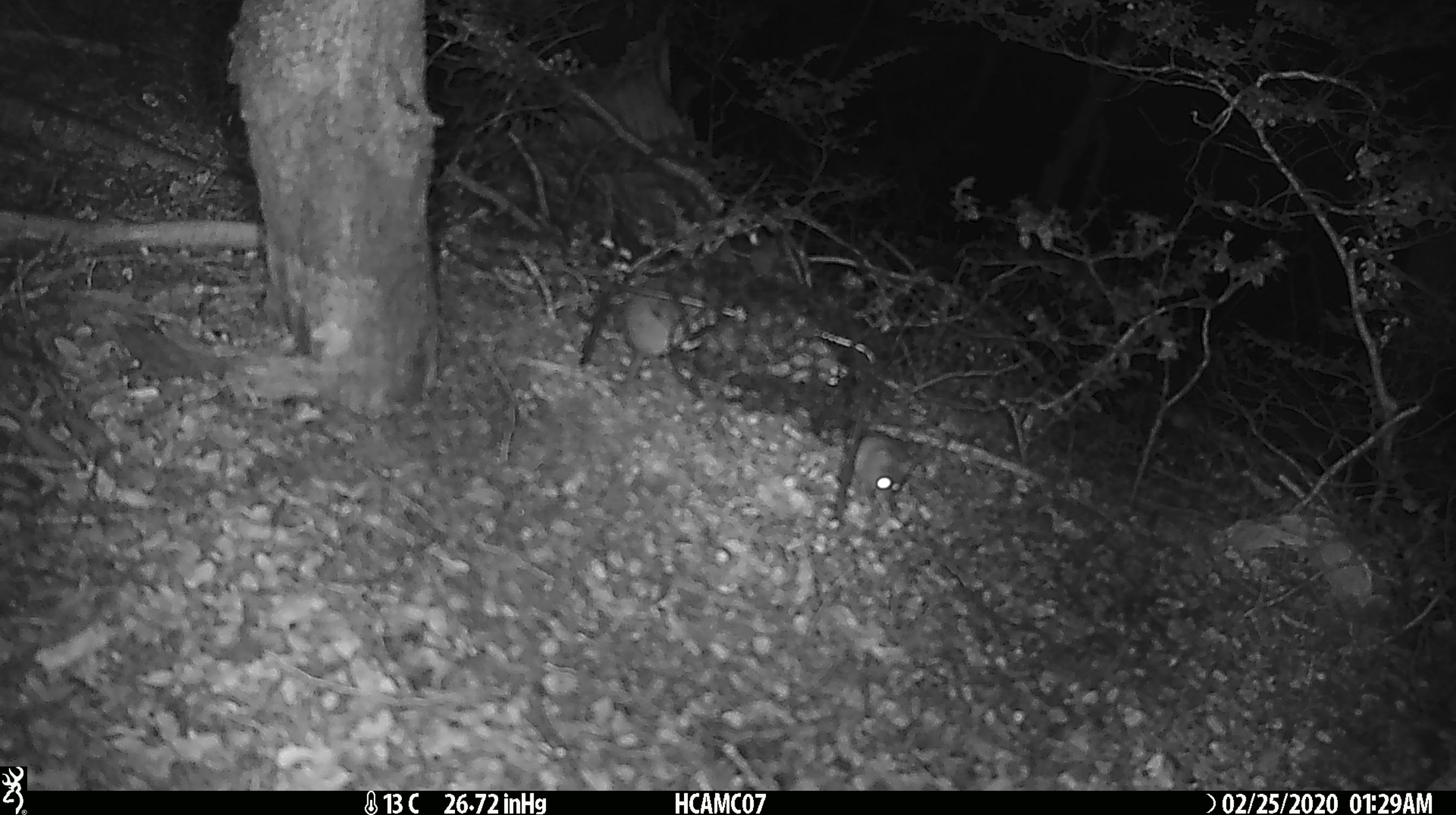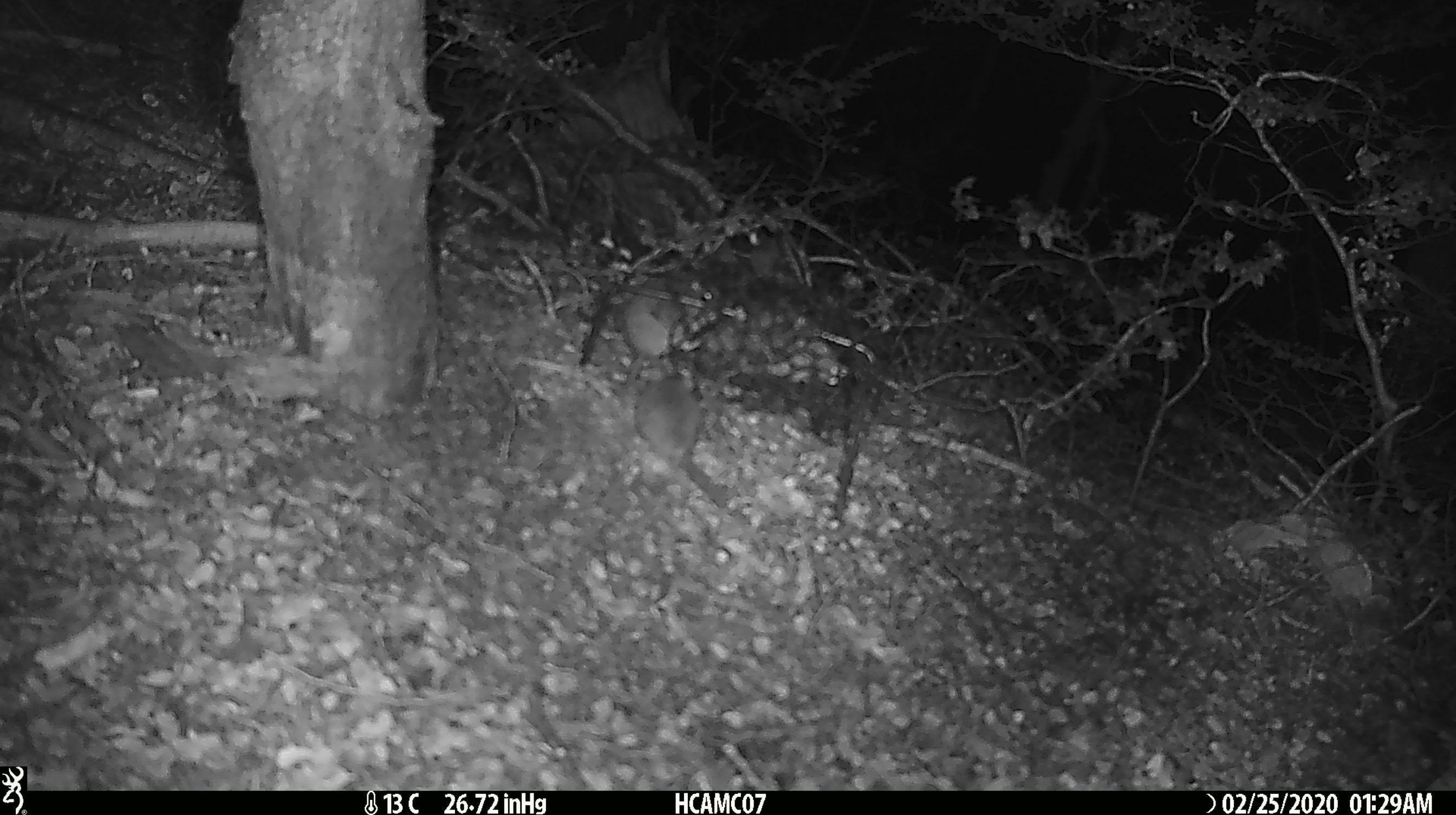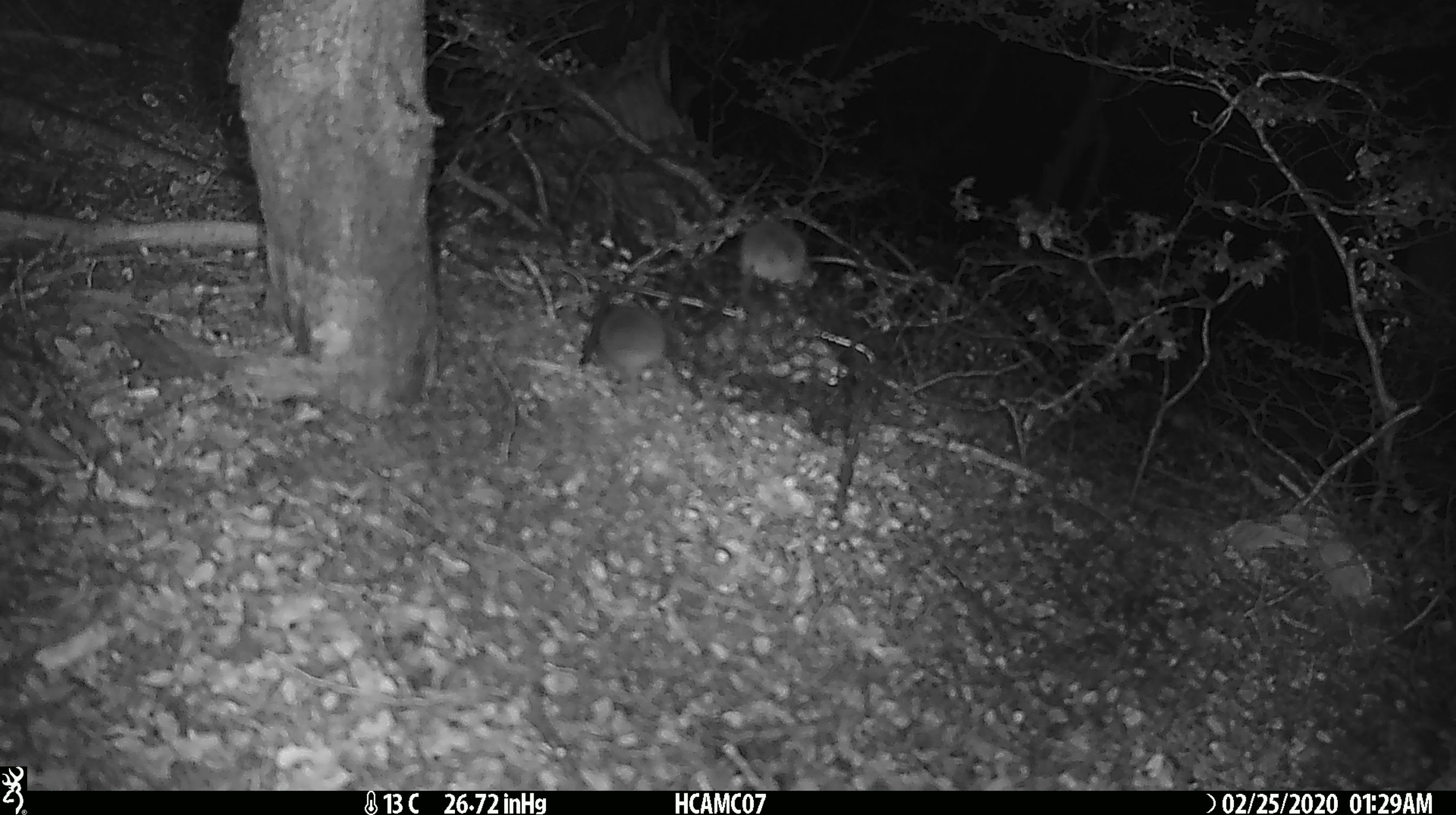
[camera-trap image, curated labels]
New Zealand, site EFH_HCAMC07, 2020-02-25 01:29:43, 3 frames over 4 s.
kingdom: Animalia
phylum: Chordata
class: Mammalia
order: Rodentia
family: Muridae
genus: Mus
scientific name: Mus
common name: mouse